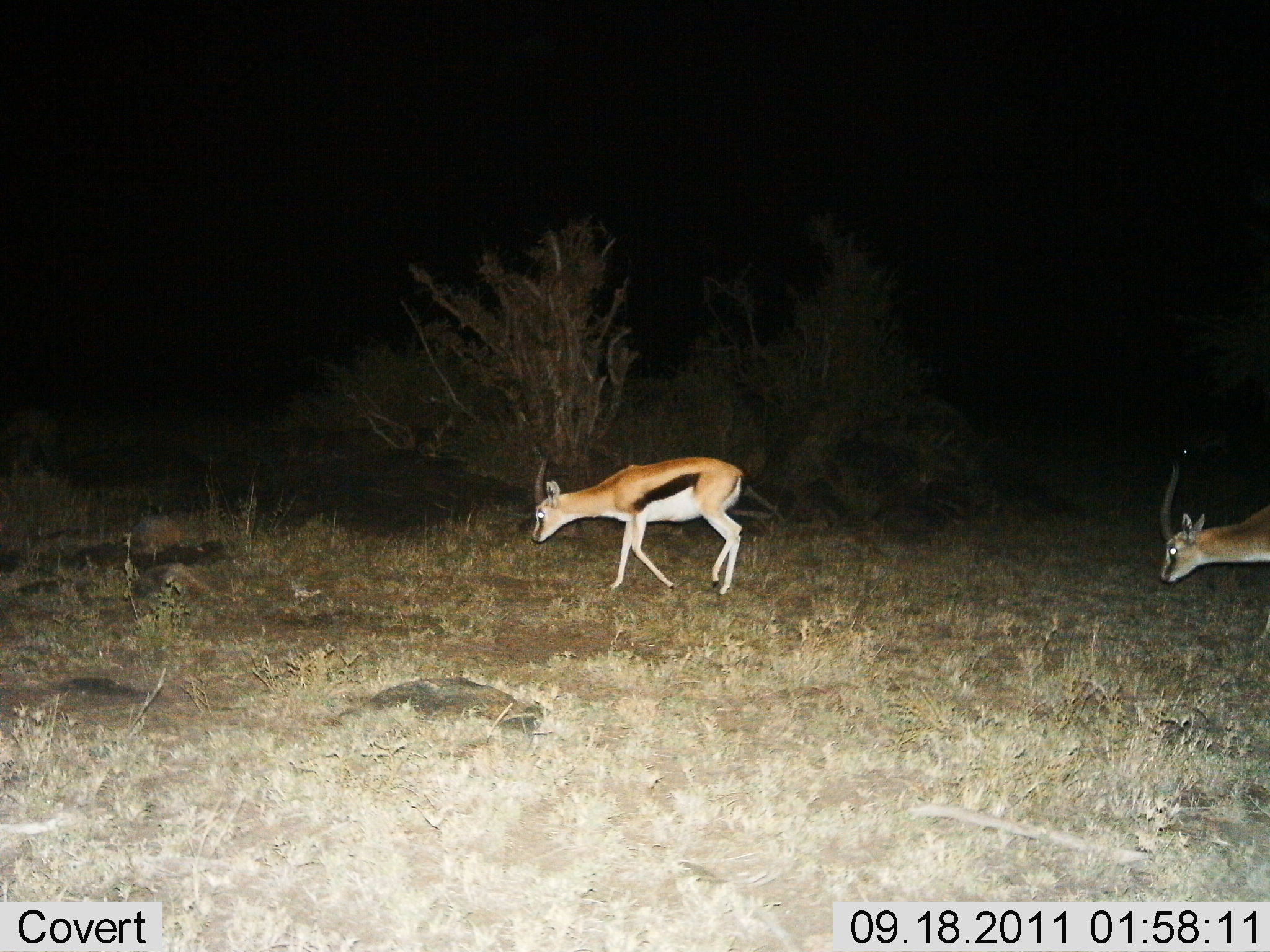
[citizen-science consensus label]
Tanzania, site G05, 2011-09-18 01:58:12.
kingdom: Animalia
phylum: Chordata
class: Mammalia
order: Artiodactyla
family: Bovidae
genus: Eudorcas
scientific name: Eudorcas thomsonii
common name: thomson's gazelle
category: gazellethomsons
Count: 2.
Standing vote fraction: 0%.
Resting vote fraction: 0%.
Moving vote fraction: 88%.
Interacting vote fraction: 0%.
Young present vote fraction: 0%.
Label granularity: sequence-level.